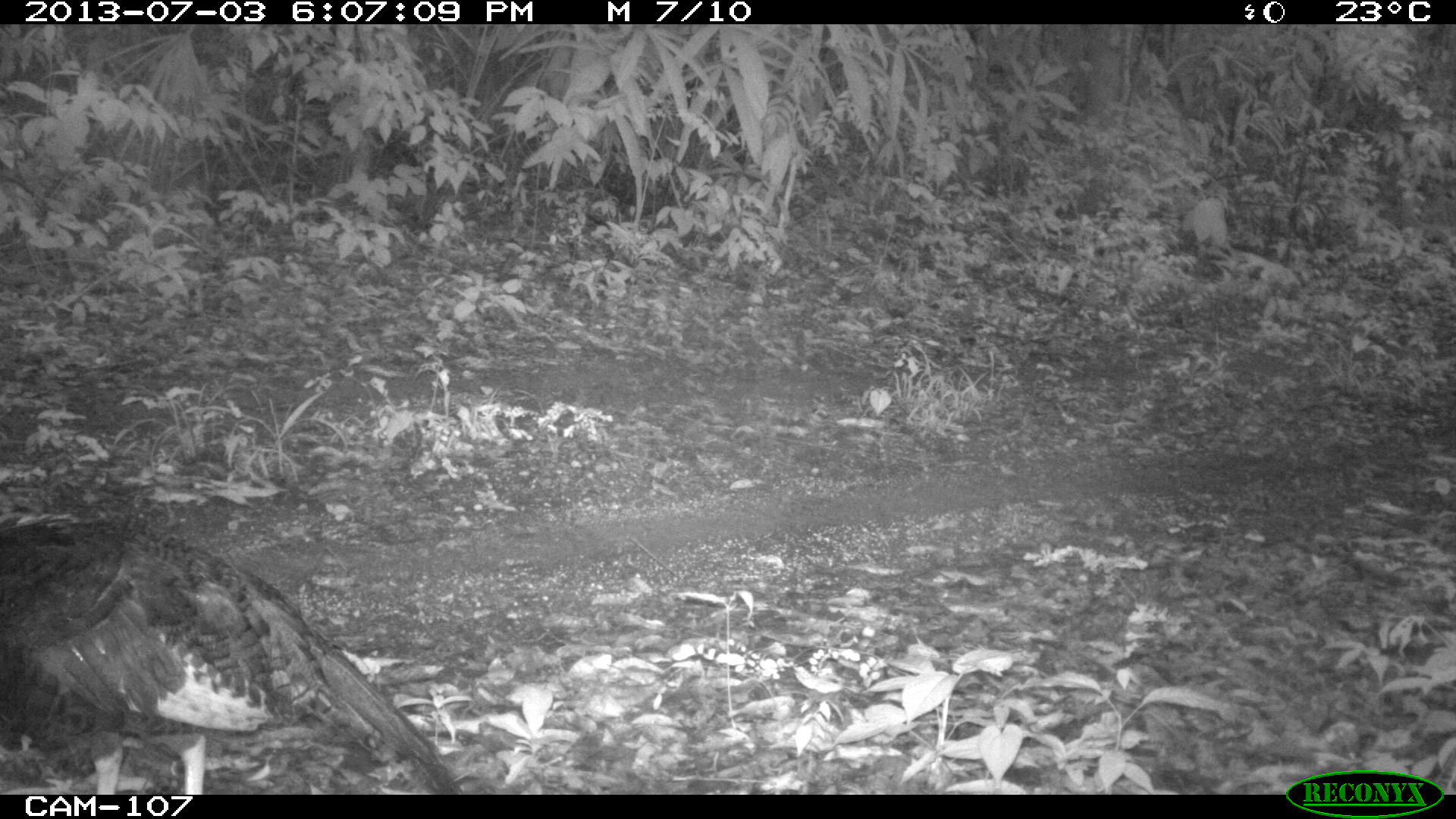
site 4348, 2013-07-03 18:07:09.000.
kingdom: Animalia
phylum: Chordata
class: Aves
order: Galliformes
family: Phasianidae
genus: Meleagris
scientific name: Meleagris ocellata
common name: ocellated turkey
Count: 1.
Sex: female.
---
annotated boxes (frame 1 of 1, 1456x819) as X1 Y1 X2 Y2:
meleagris ocellata: 0 507 465 795